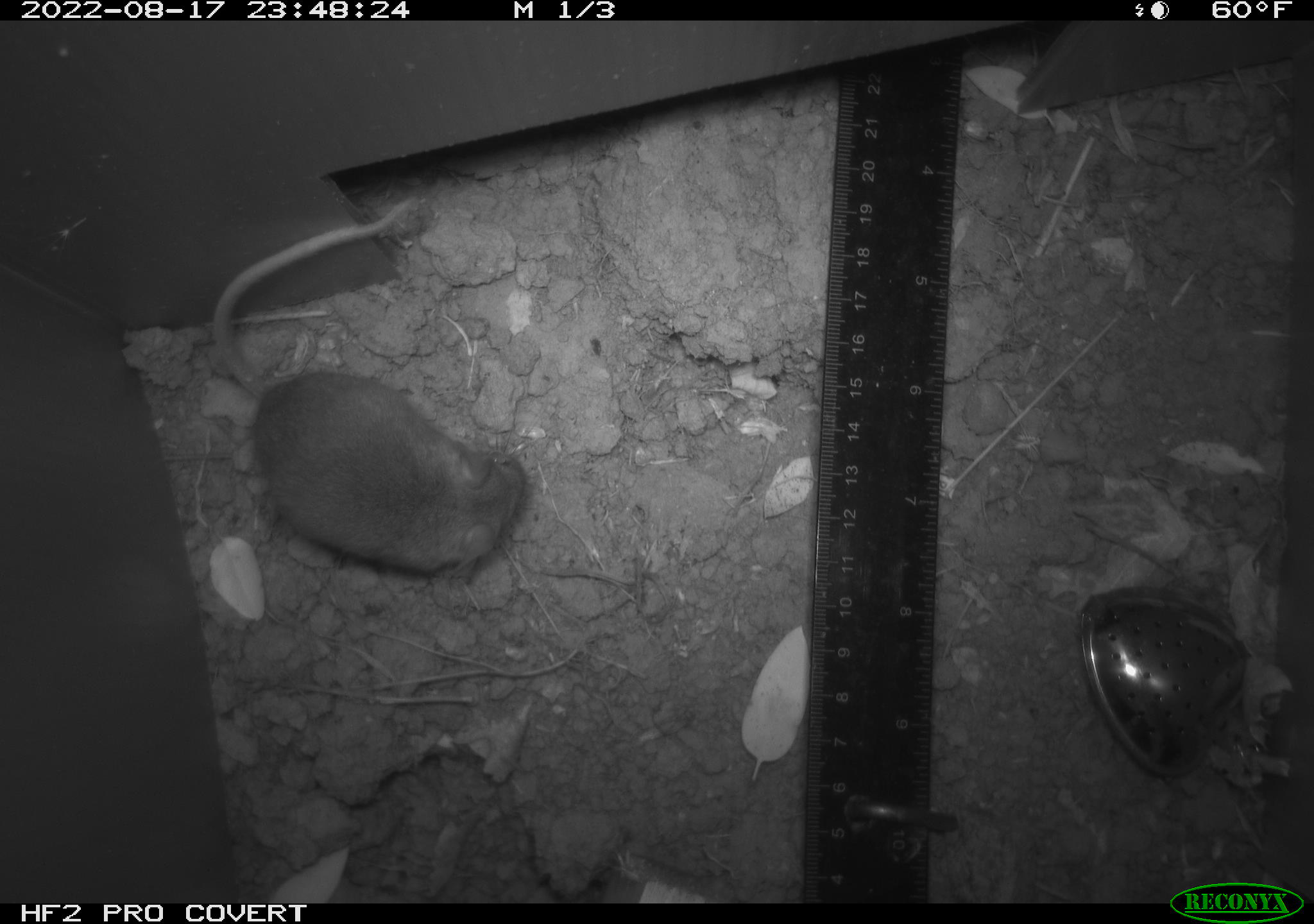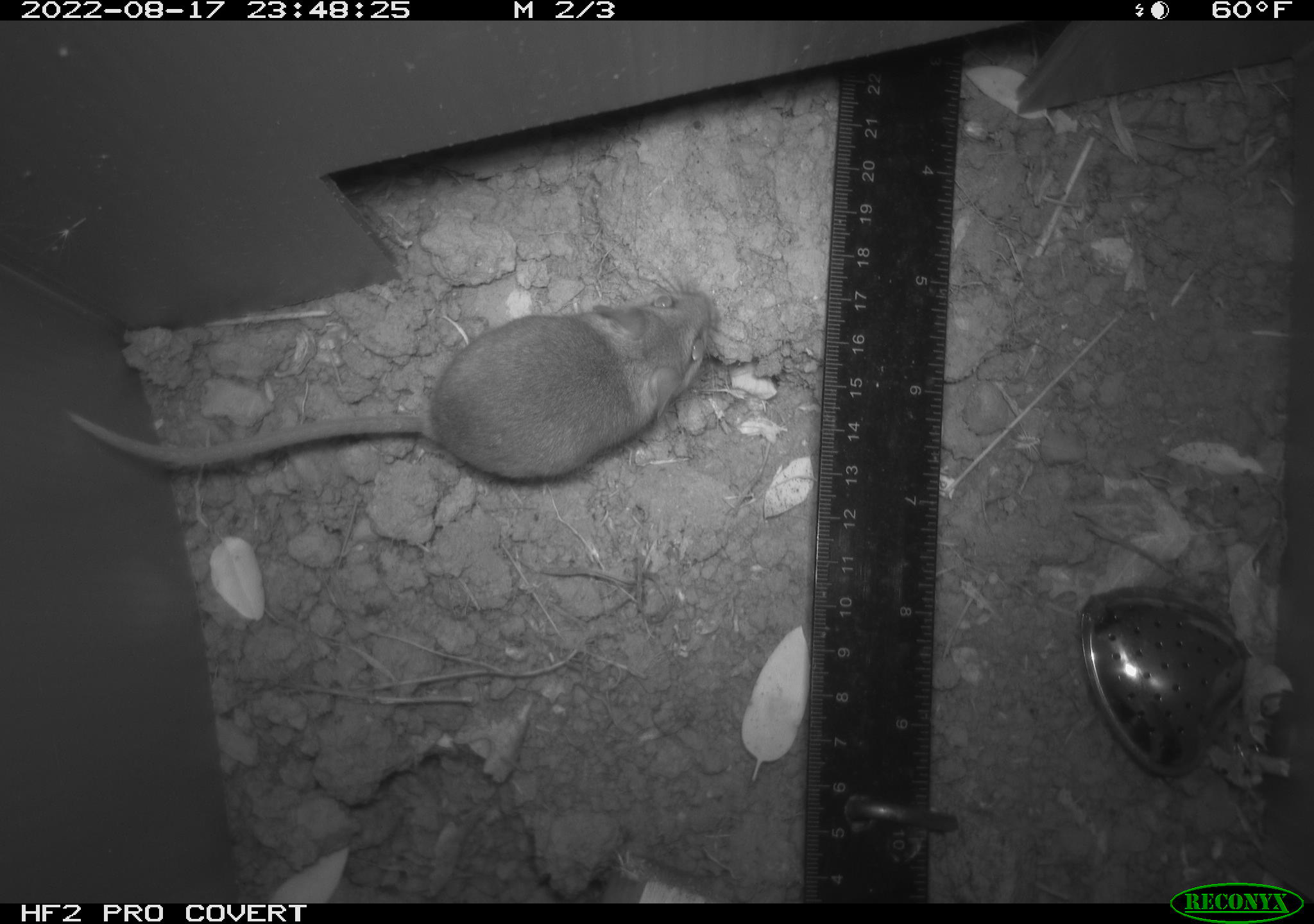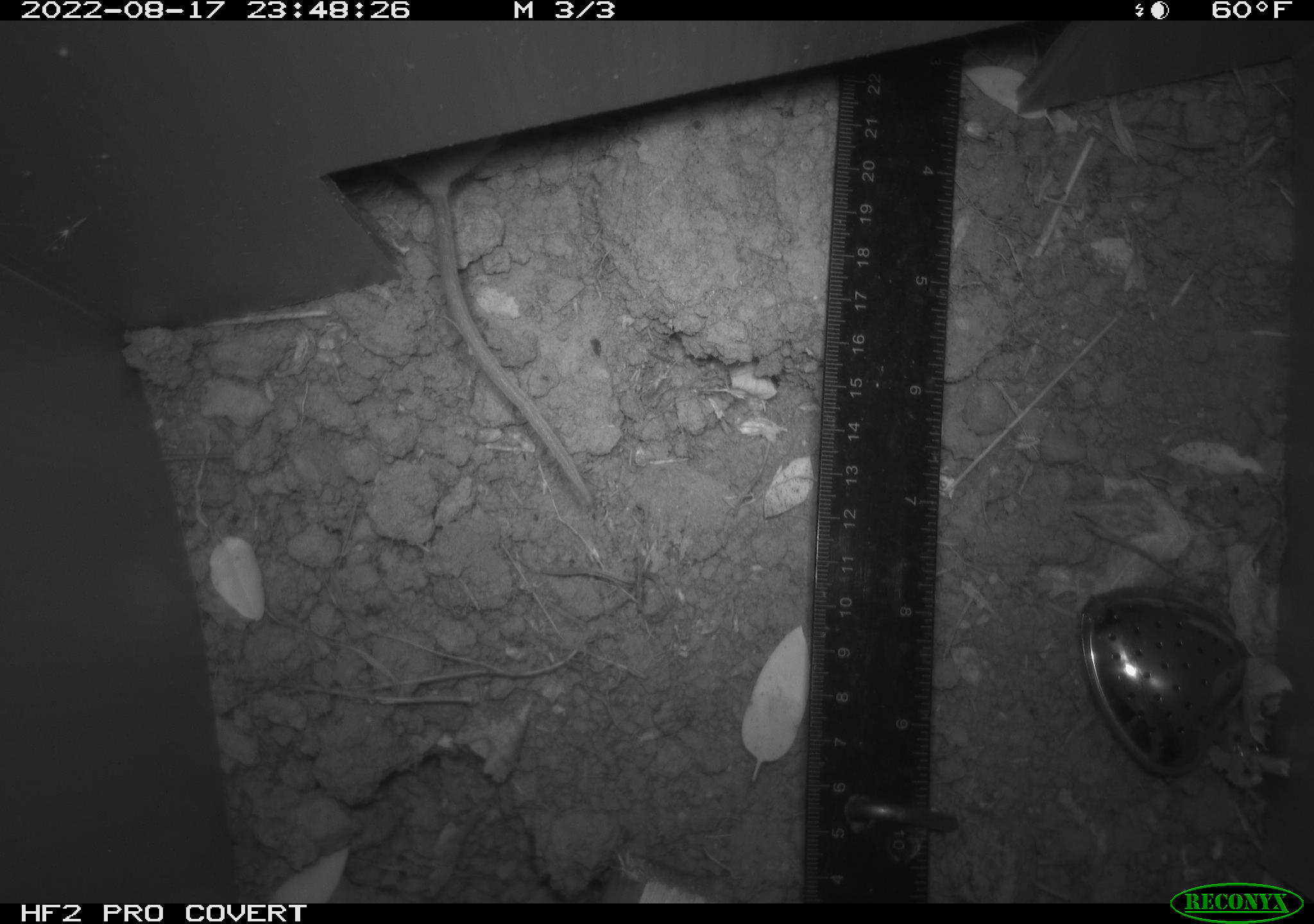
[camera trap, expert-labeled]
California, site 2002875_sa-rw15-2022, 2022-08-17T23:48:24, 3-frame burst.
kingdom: Animalia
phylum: Chordata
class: Mammalia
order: Rodentia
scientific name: Rodentia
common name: mouse species